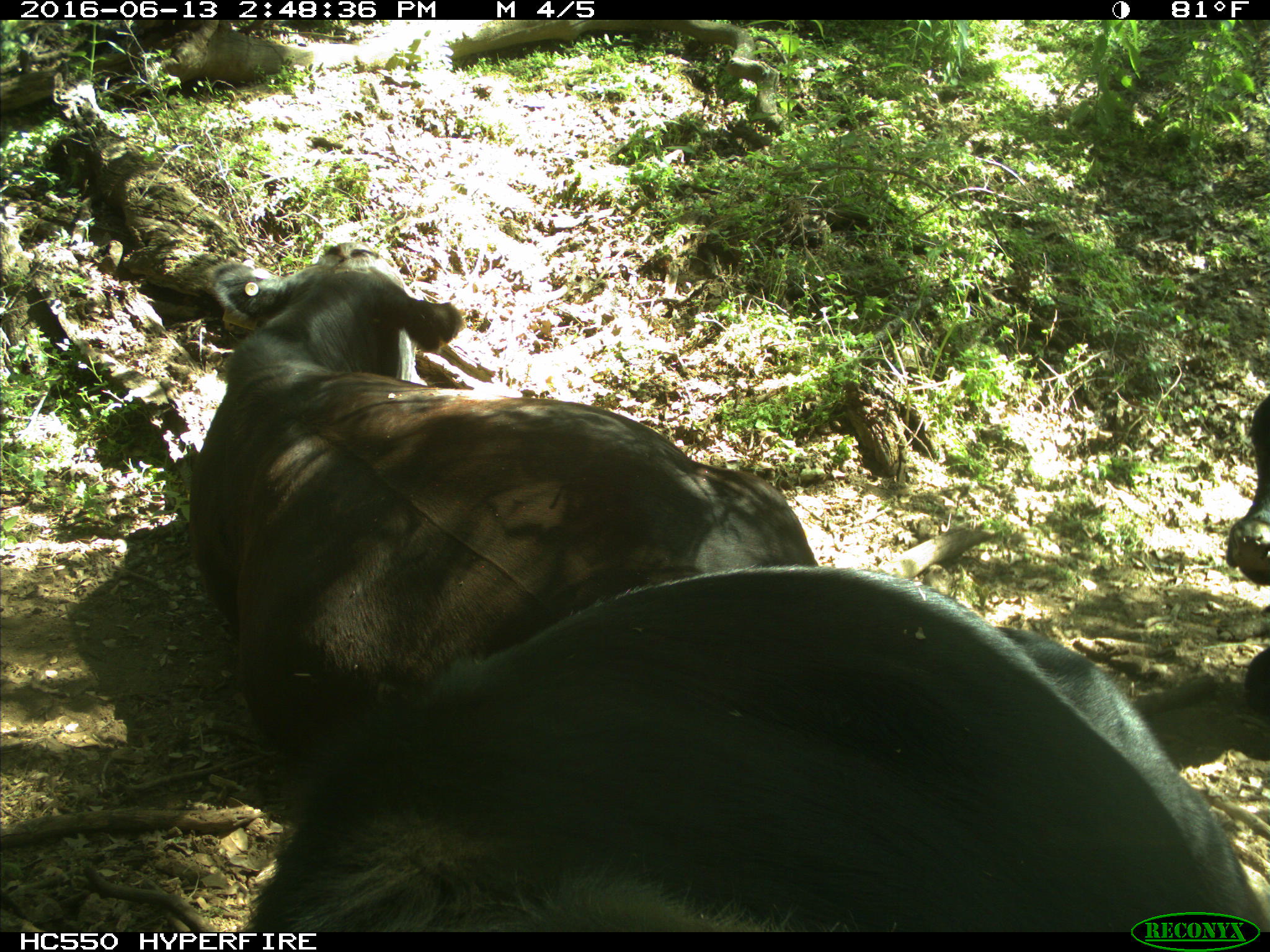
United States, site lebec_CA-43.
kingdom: Animalia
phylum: Chordata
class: Mammalia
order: Artiodactyla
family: Bovidae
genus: Bos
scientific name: Bos taurus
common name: domestic cow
Bos taurus (domestic cow).